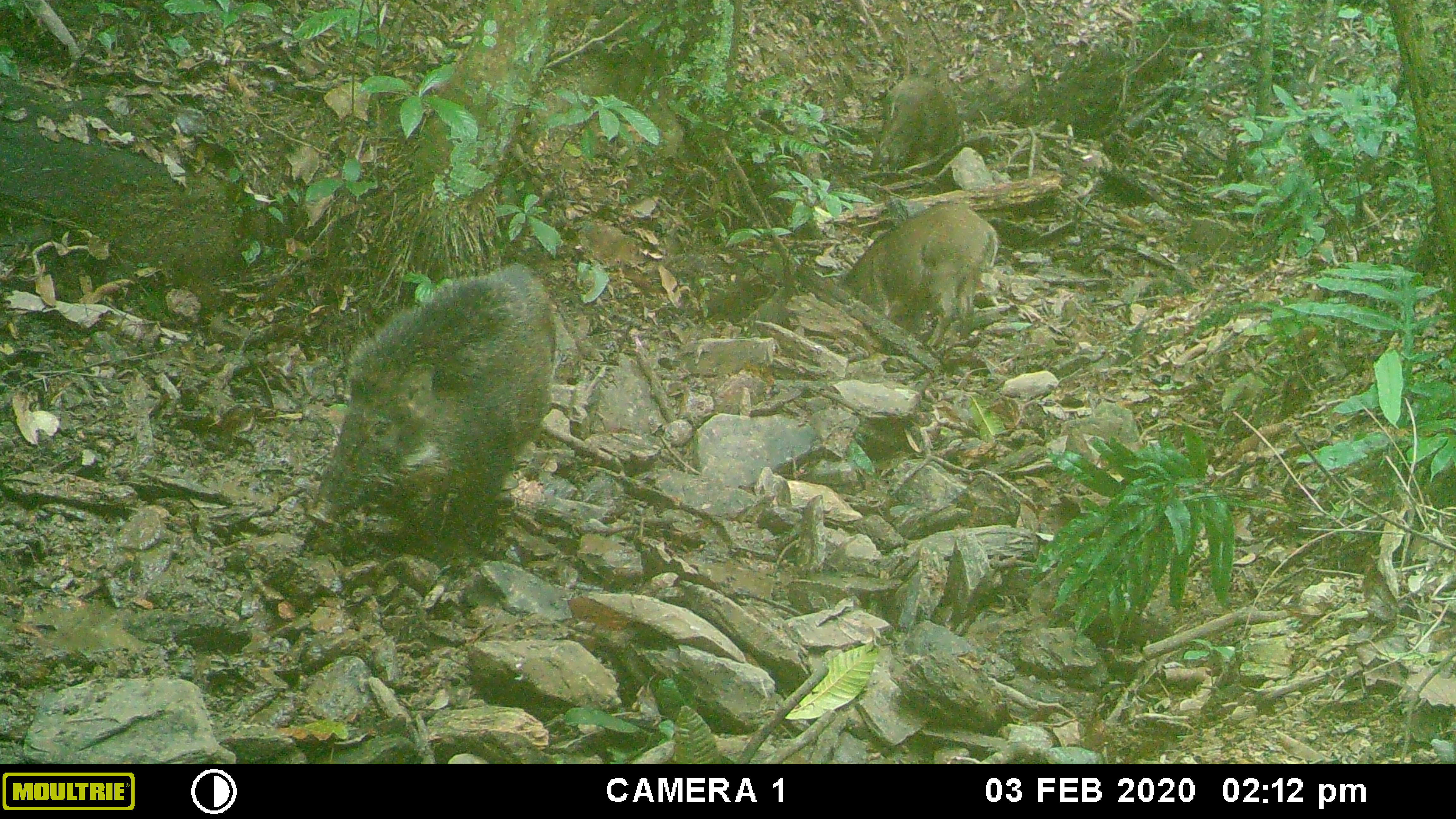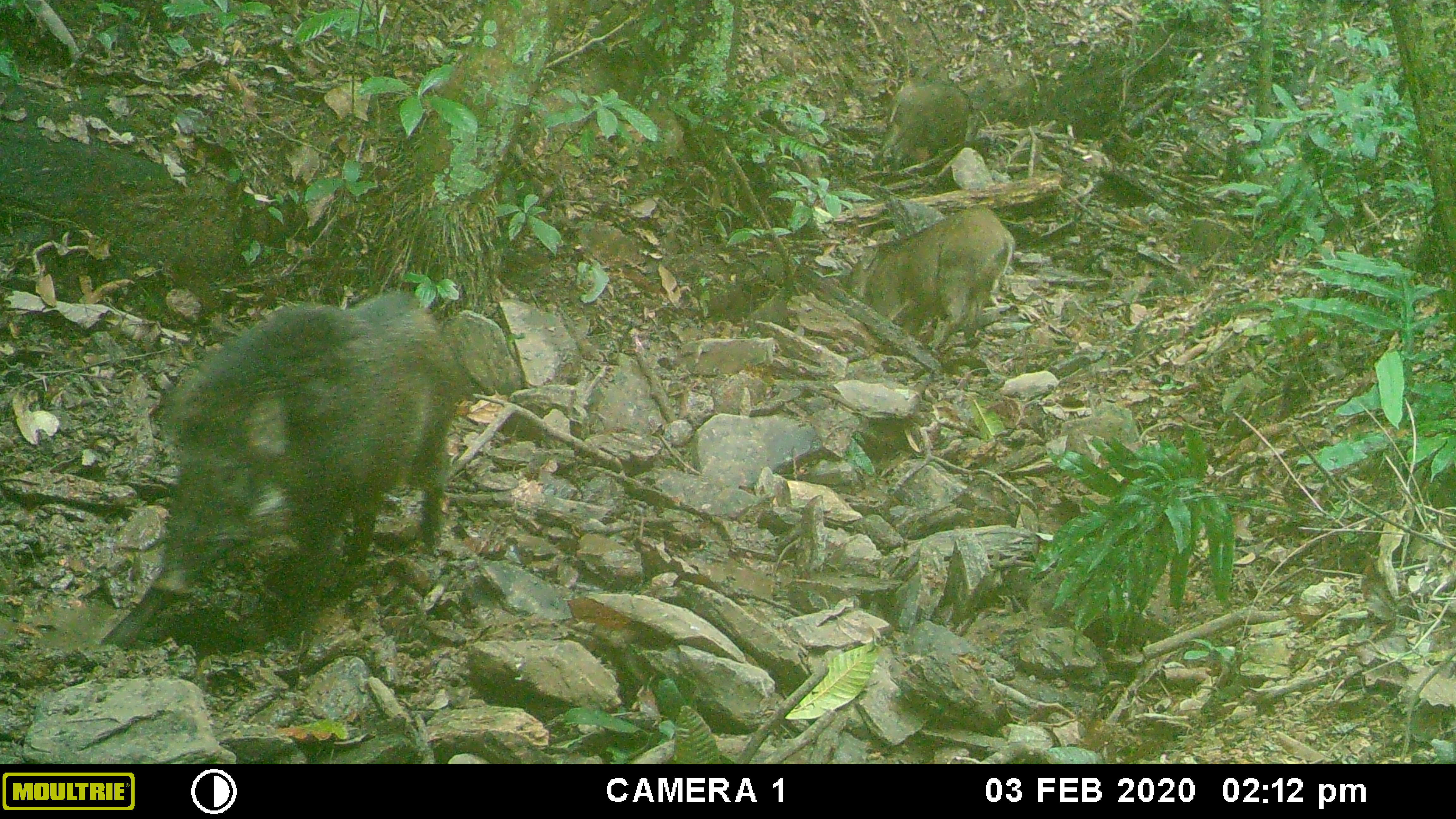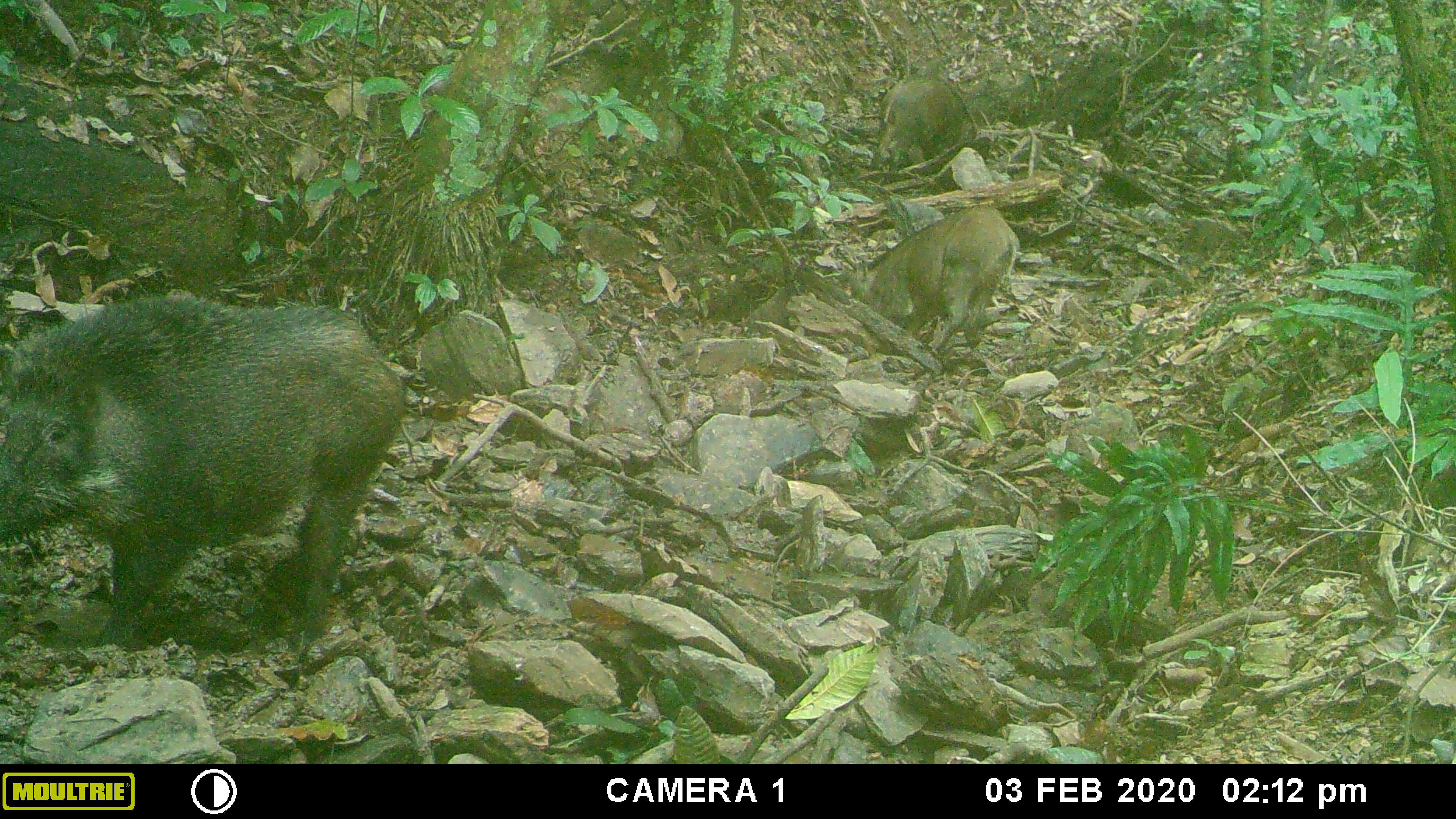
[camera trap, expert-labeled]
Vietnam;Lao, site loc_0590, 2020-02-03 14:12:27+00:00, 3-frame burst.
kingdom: Animalia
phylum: Chordata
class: Mammalia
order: Artiodactyla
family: Suidae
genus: Sus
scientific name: Sus scrofa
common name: eurasian wild pig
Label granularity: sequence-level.